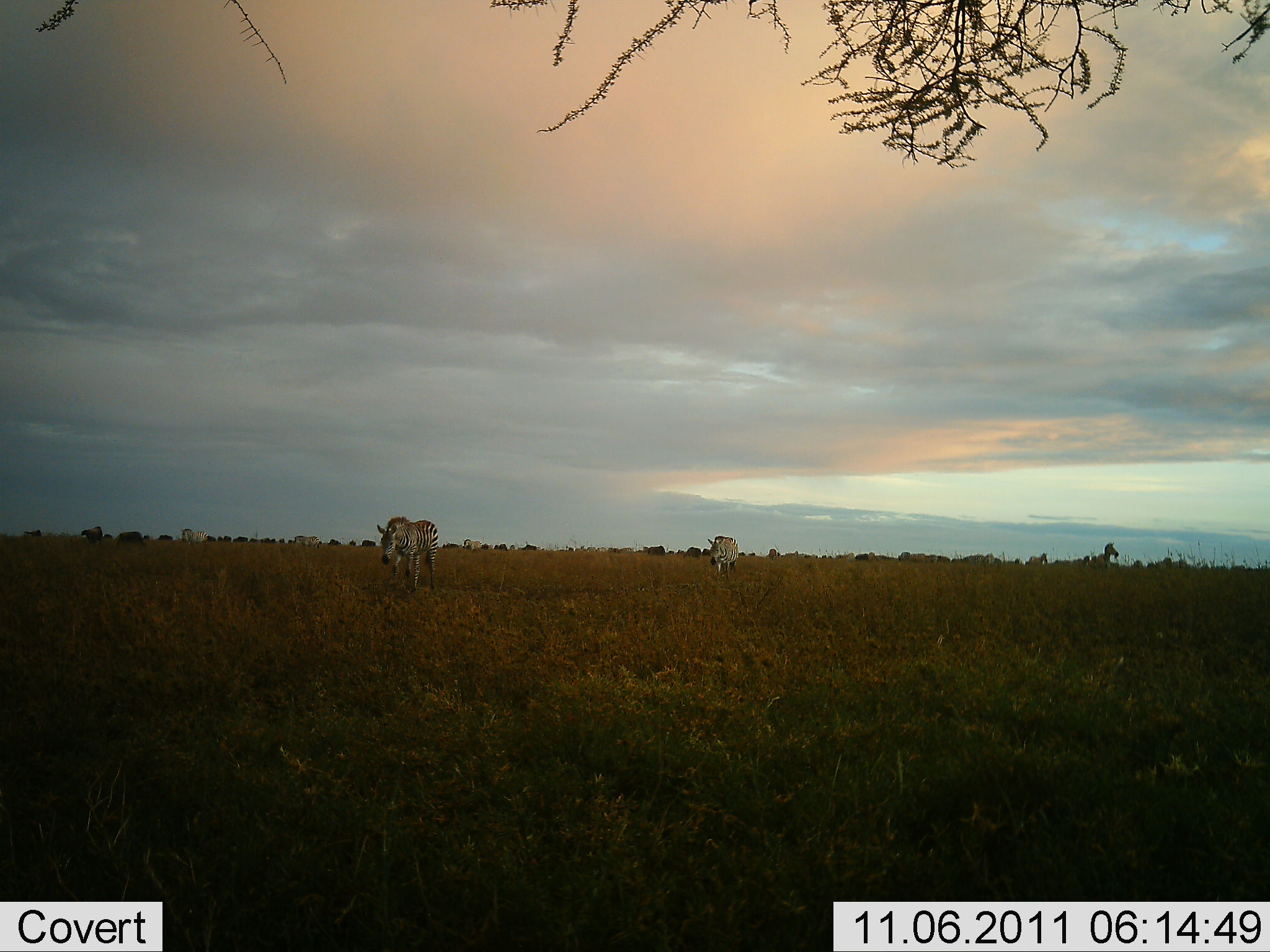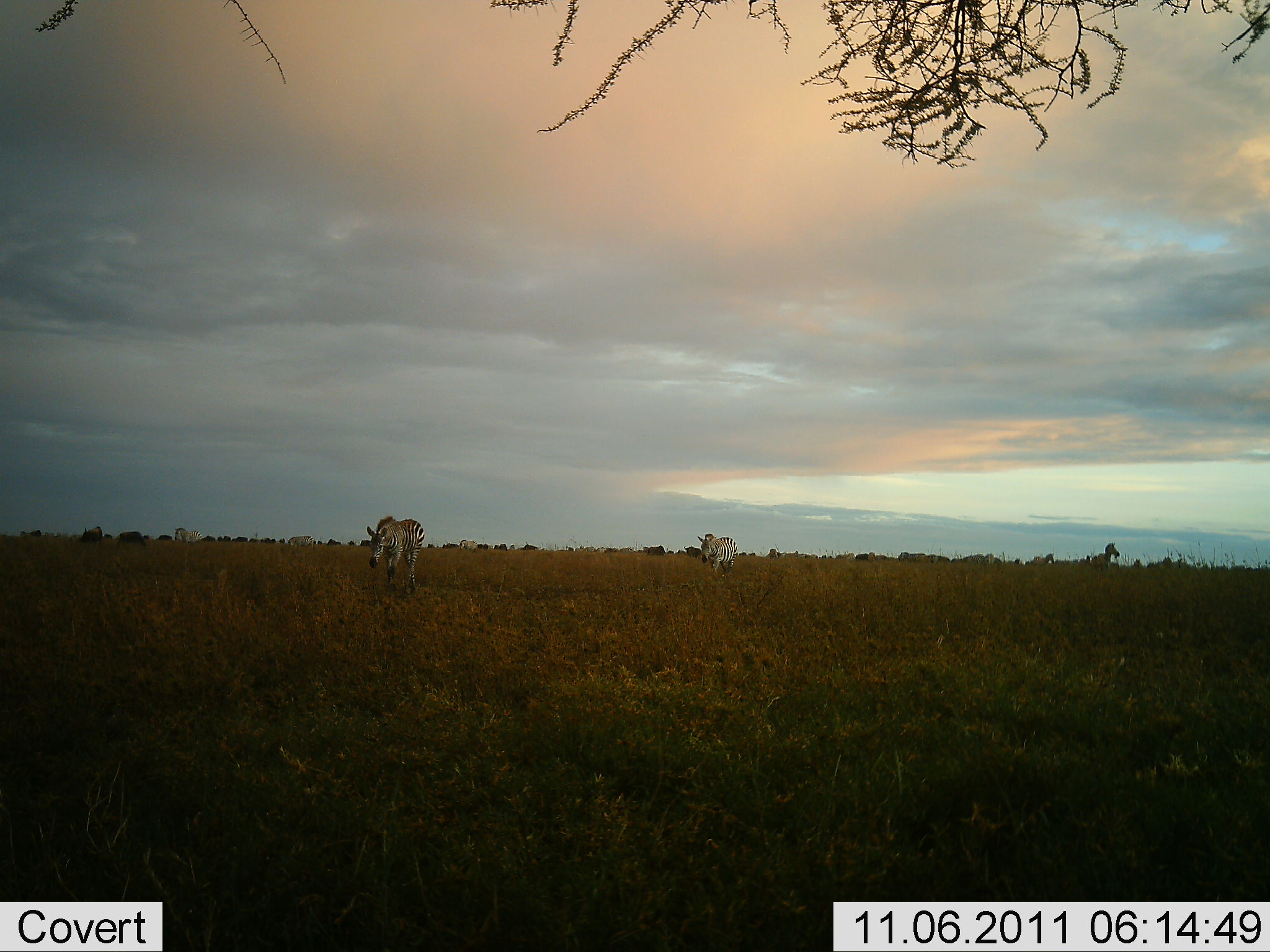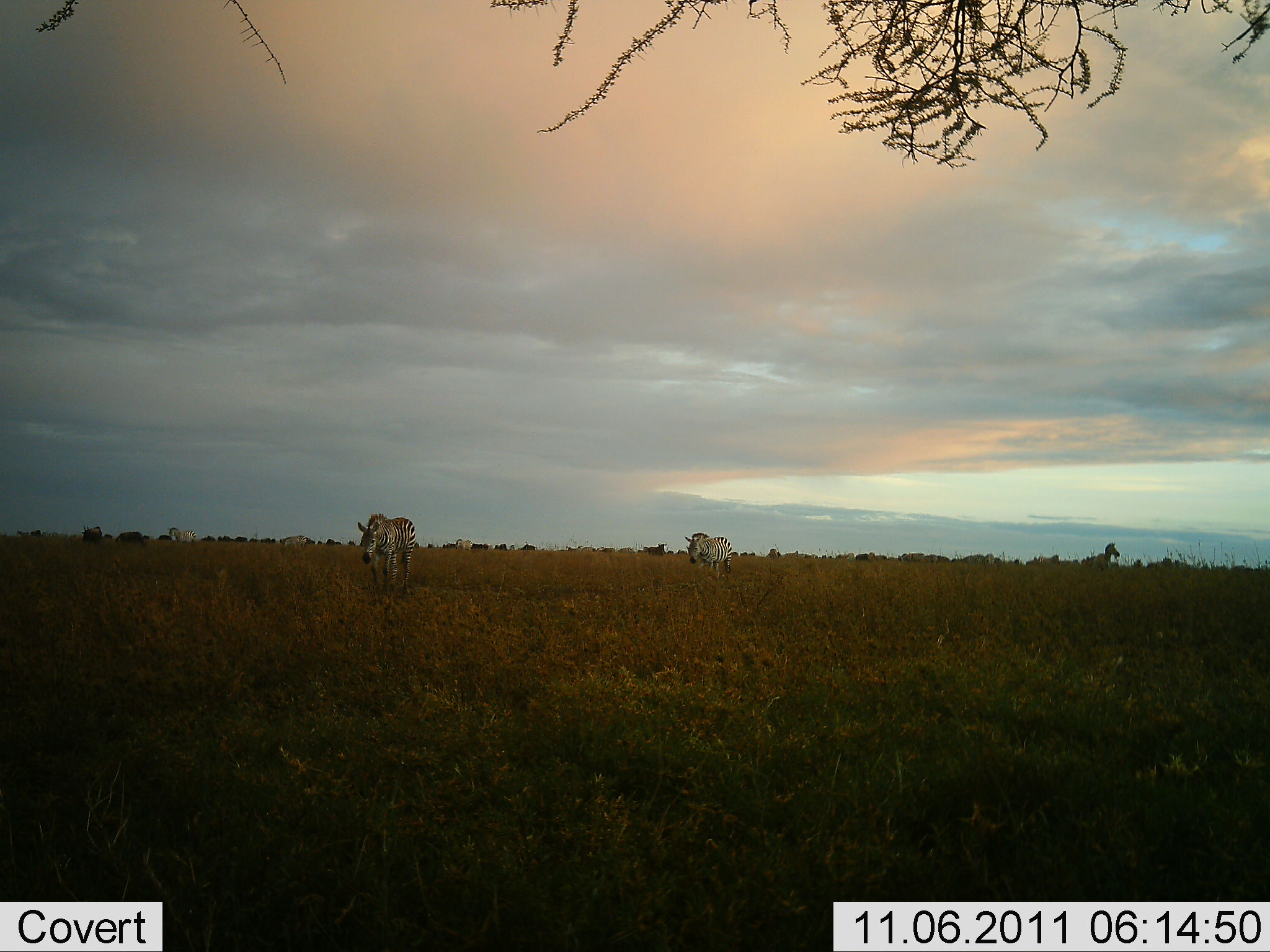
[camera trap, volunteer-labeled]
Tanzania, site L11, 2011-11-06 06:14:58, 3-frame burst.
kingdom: Animalia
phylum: Chordata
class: Mammalia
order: Perissodactyla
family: Equidae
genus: Equus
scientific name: Equus quagga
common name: plains zebra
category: zebra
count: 3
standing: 31%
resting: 8%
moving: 69%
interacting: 0%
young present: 0%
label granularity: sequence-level